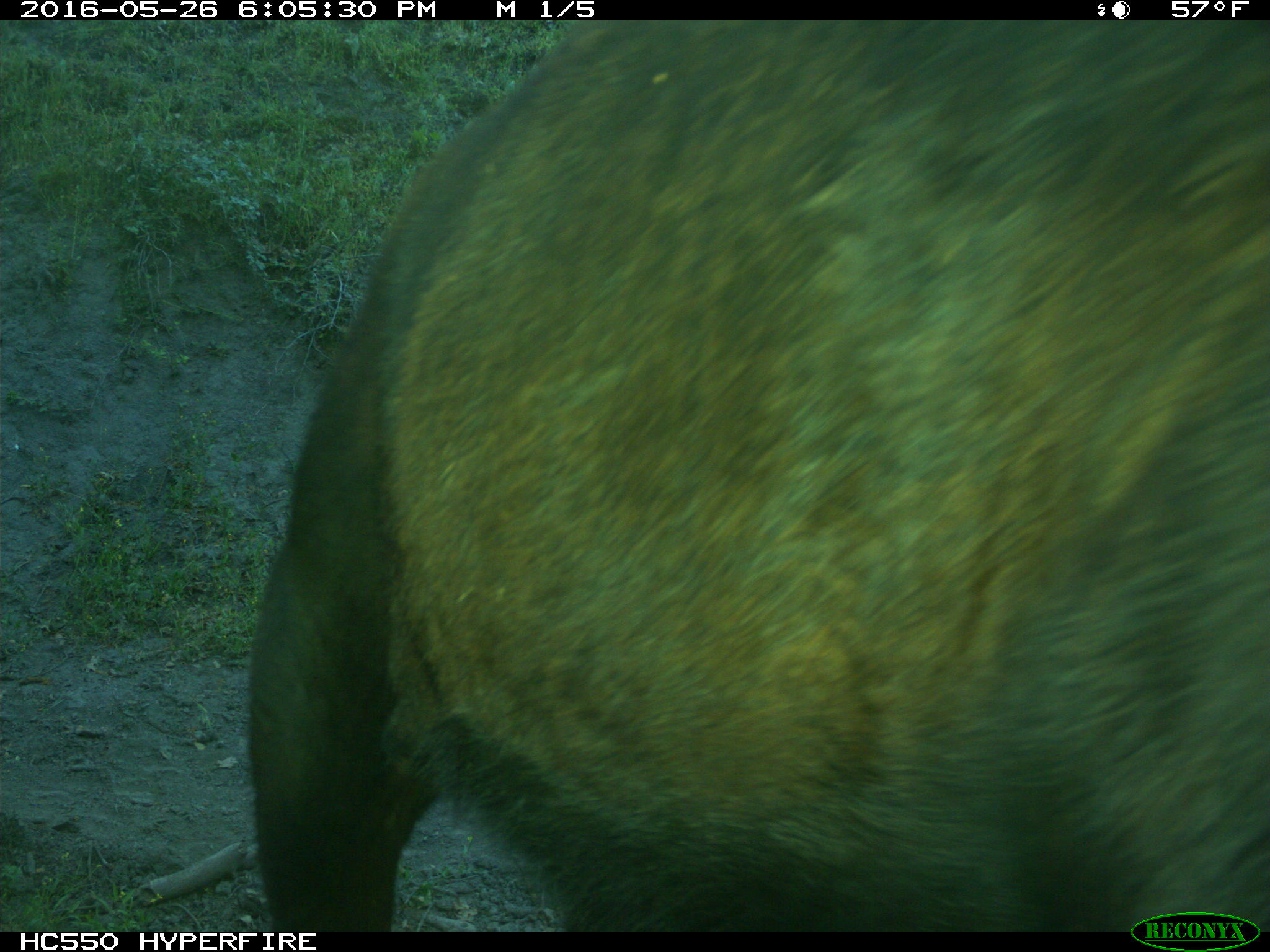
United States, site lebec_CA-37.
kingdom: Animalia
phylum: Chordata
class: Mammalia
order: Artiodactyla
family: Bovidae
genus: Bos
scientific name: Bos taurus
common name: domestic cow